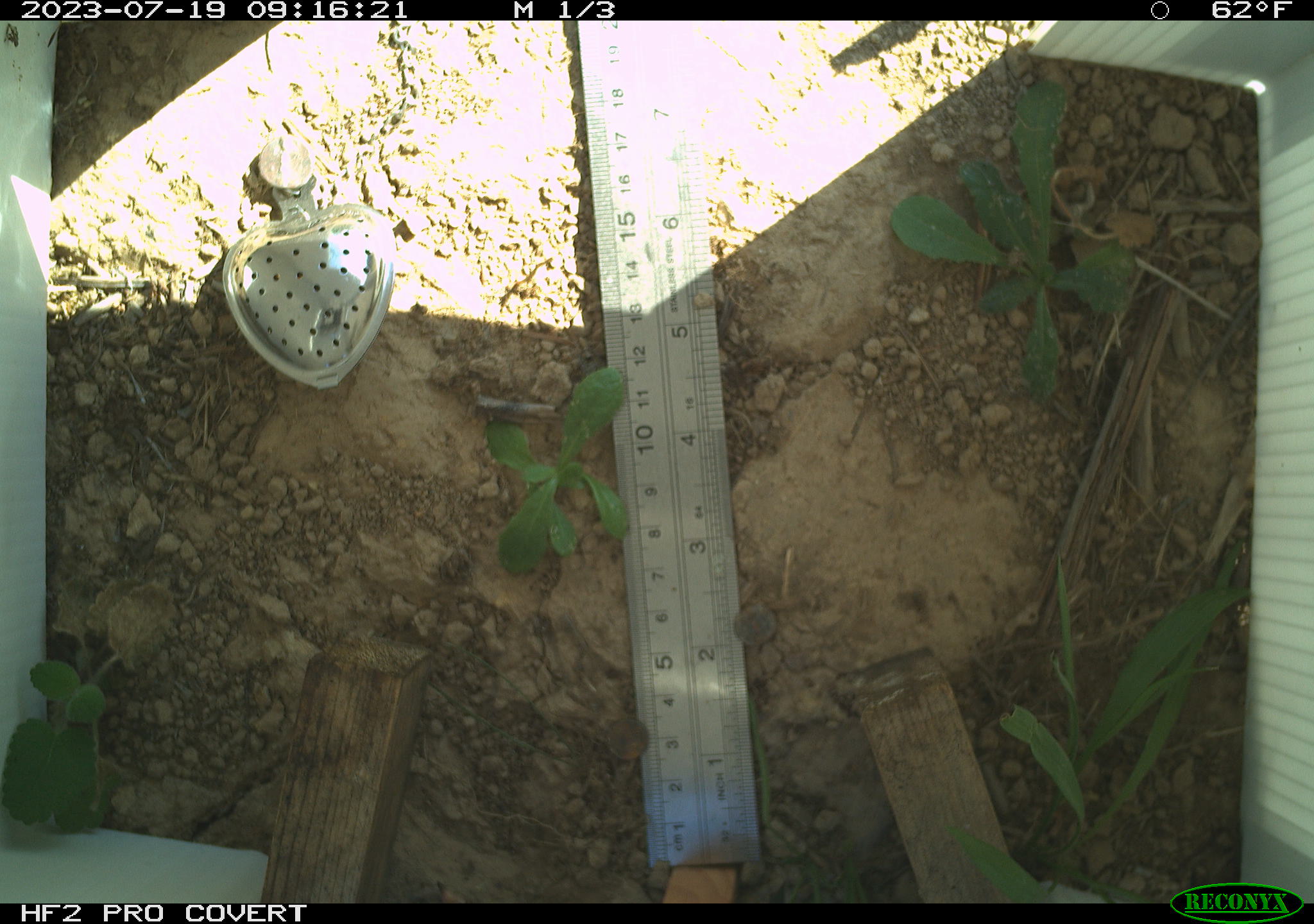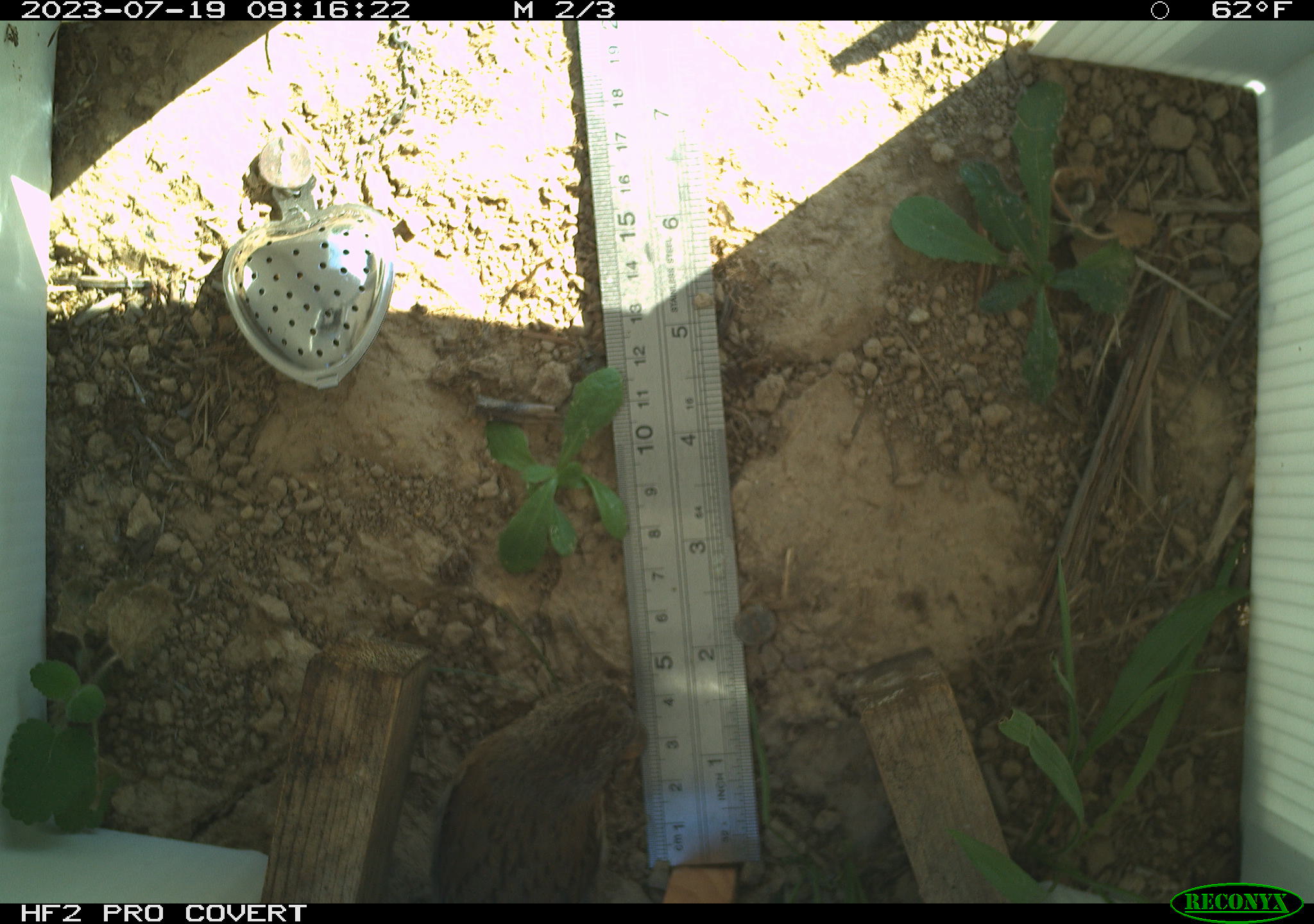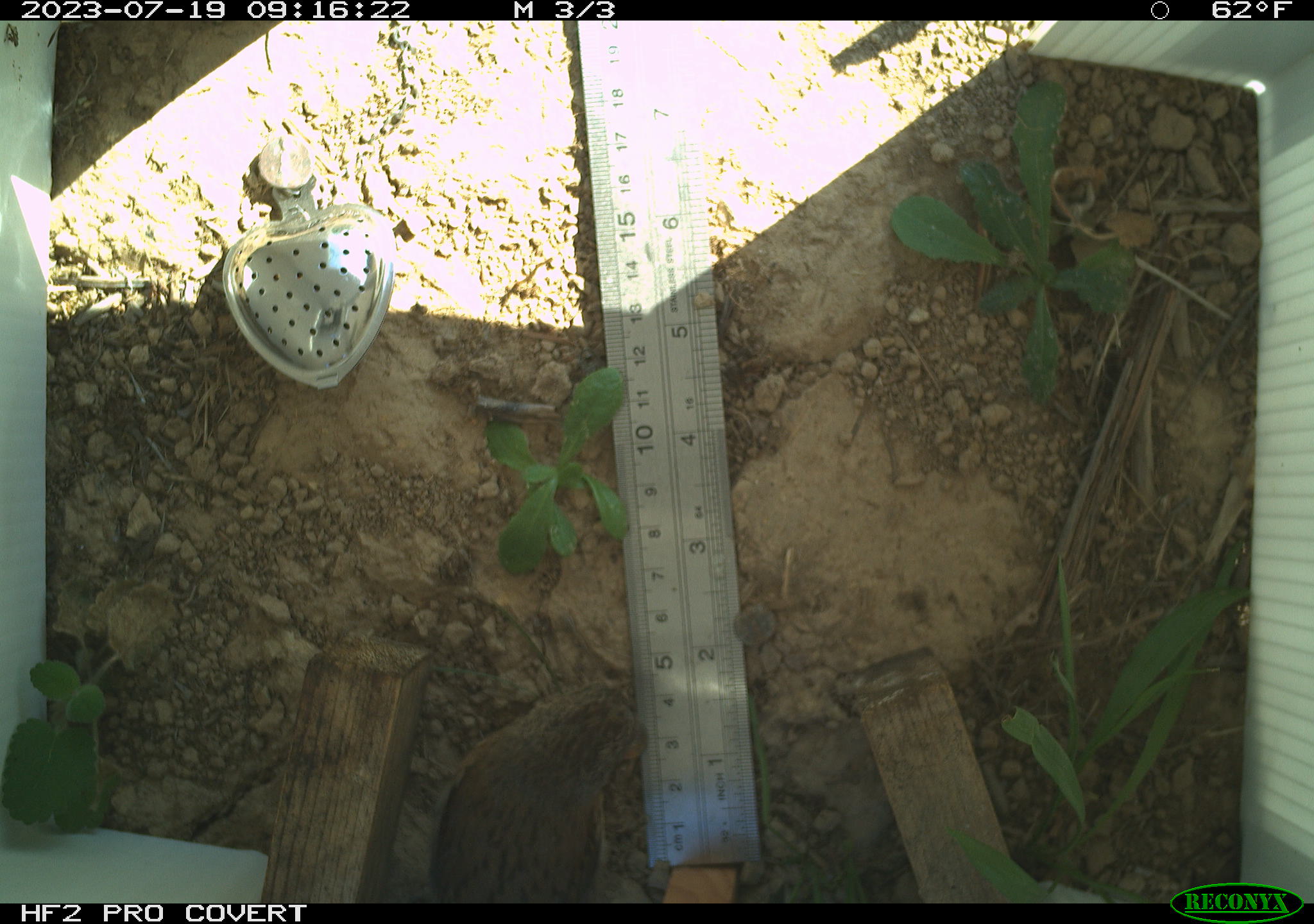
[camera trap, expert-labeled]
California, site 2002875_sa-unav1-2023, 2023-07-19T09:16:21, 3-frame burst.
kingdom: Animalia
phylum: Chordata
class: Mammalia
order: Rodentia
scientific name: Rodentia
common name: mouse species